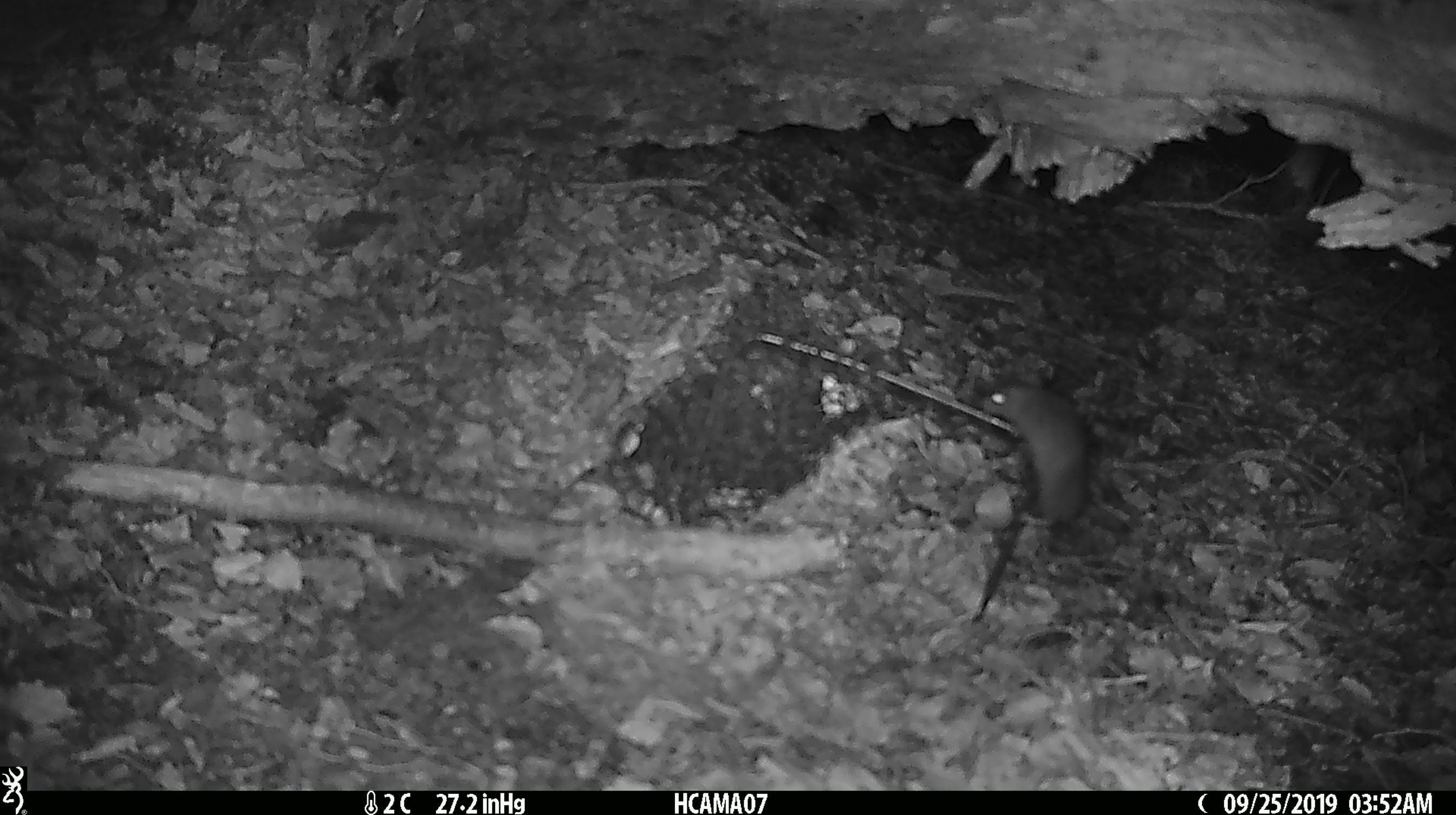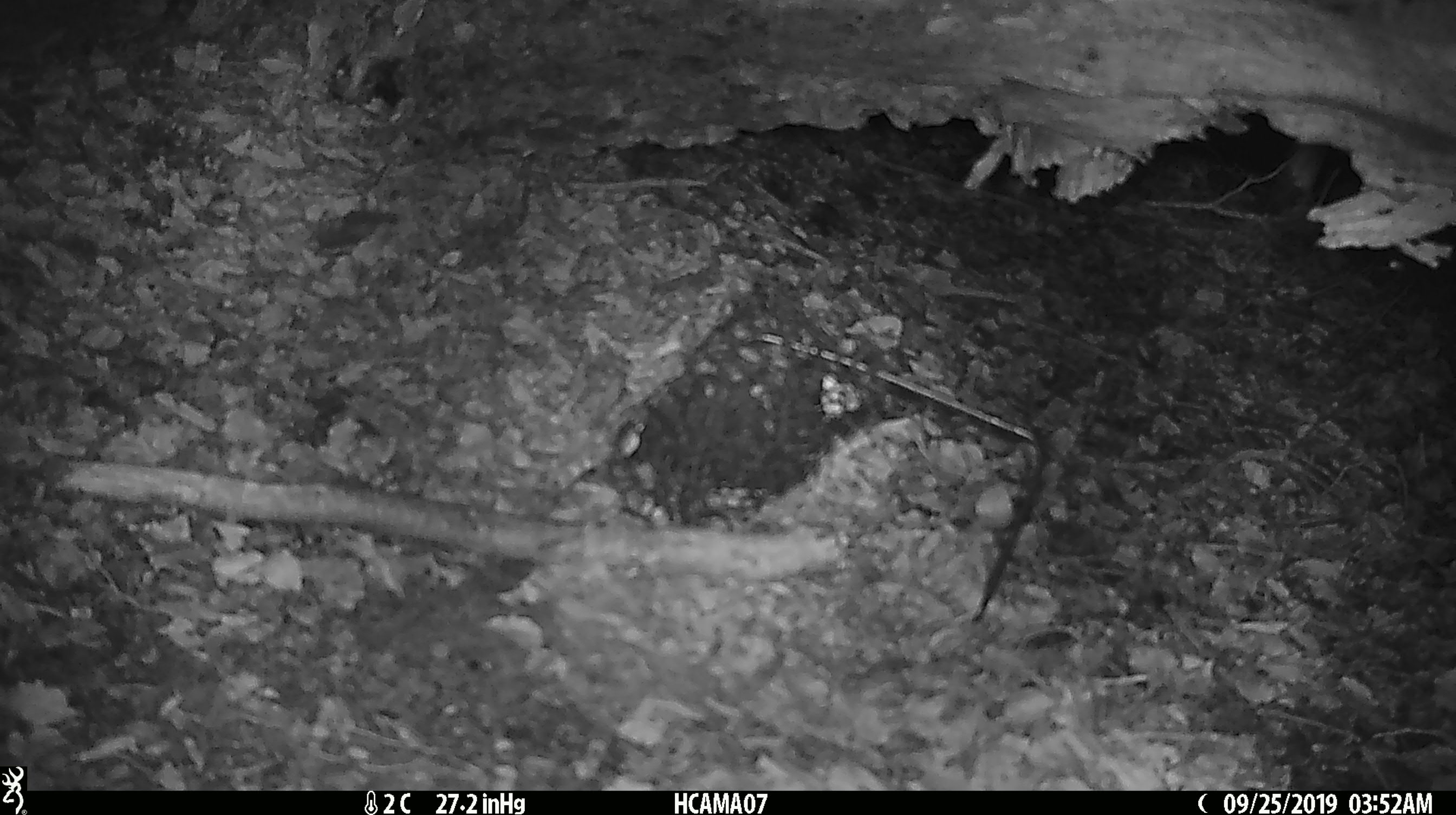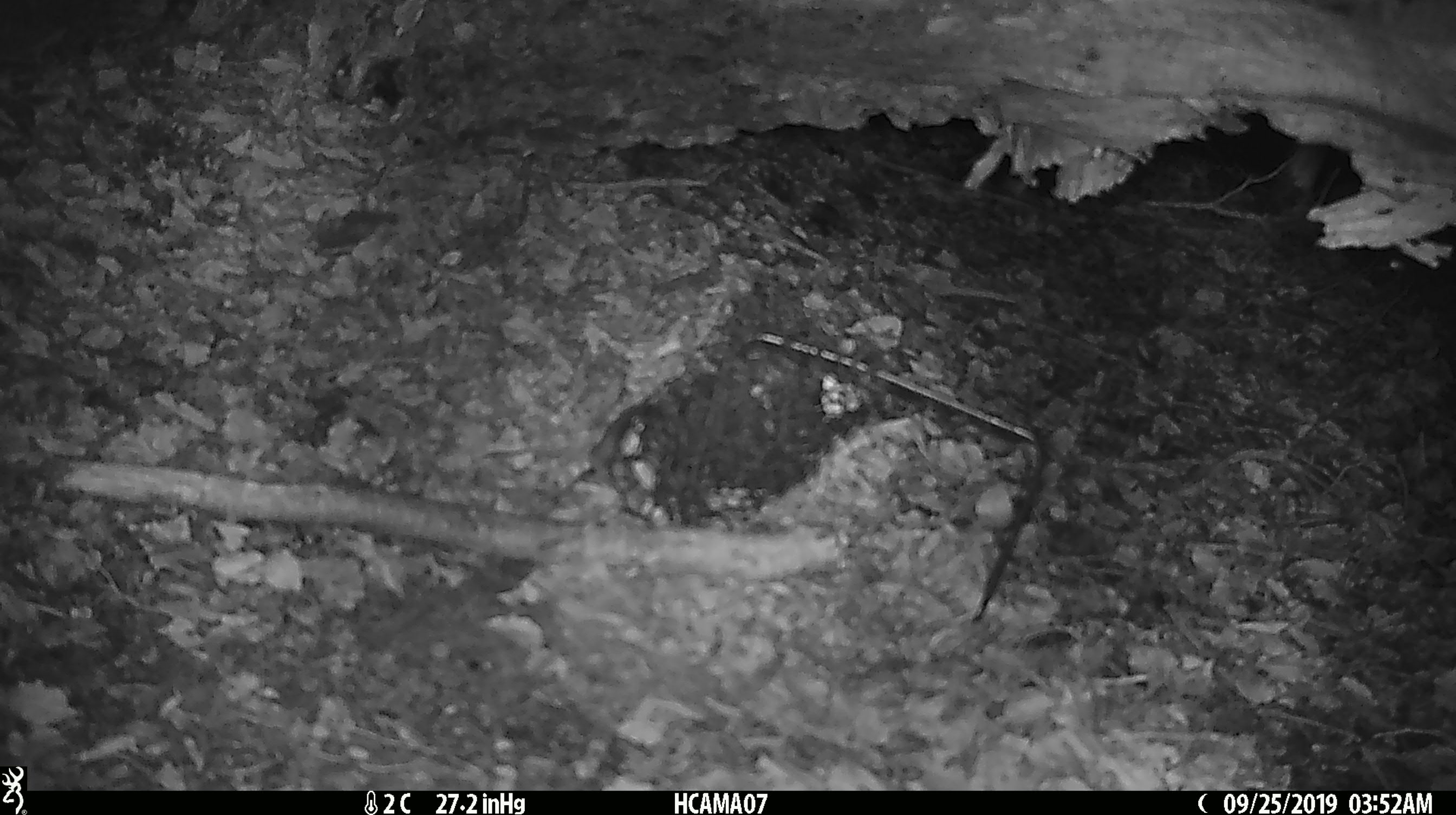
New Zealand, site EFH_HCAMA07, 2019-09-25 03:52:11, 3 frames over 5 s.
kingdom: Animalia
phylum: Chordata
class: Mammalia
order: Rodentia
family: Muridae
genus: Mus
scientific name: Mus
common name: mouse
Mouse (Mus).